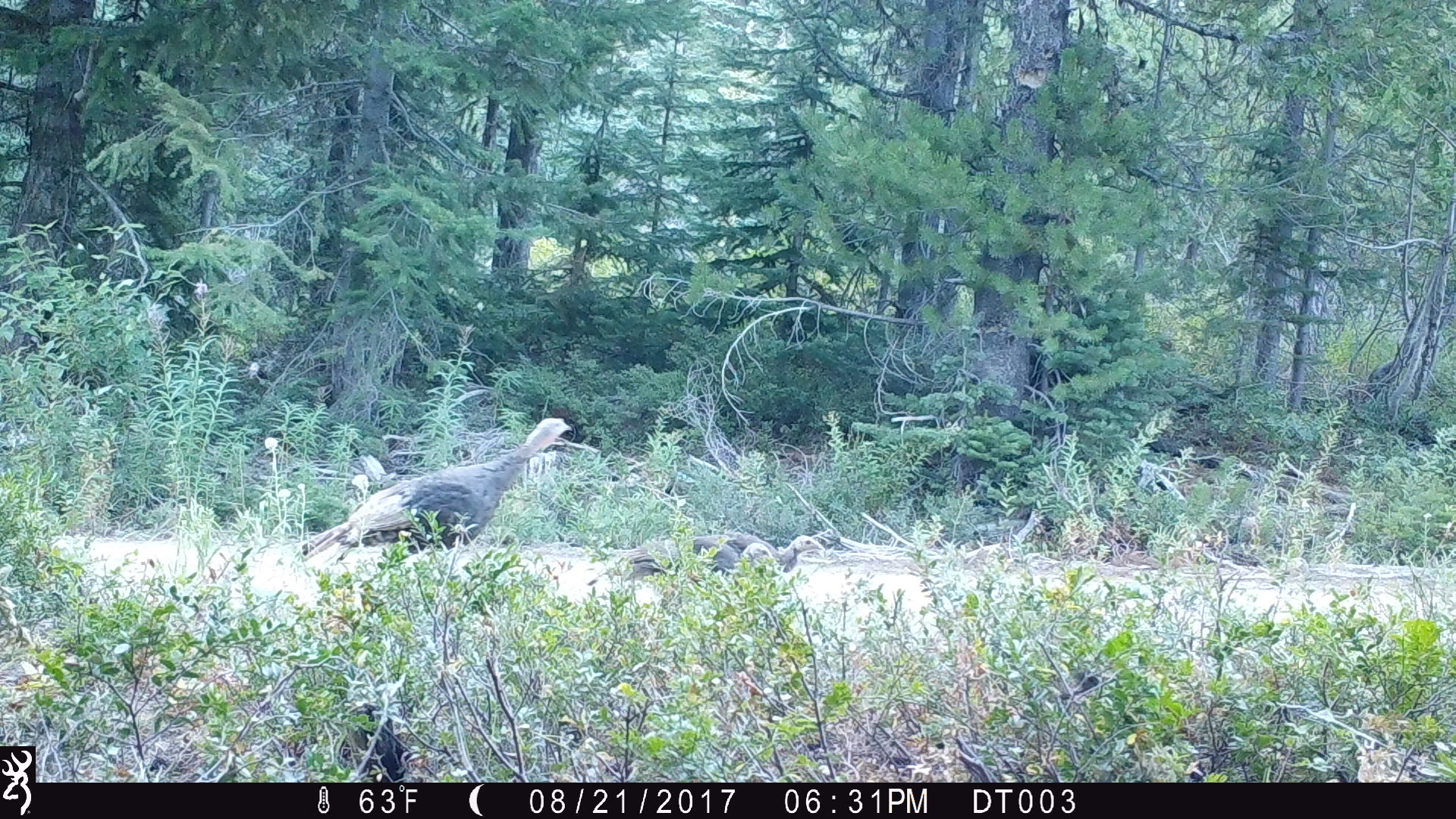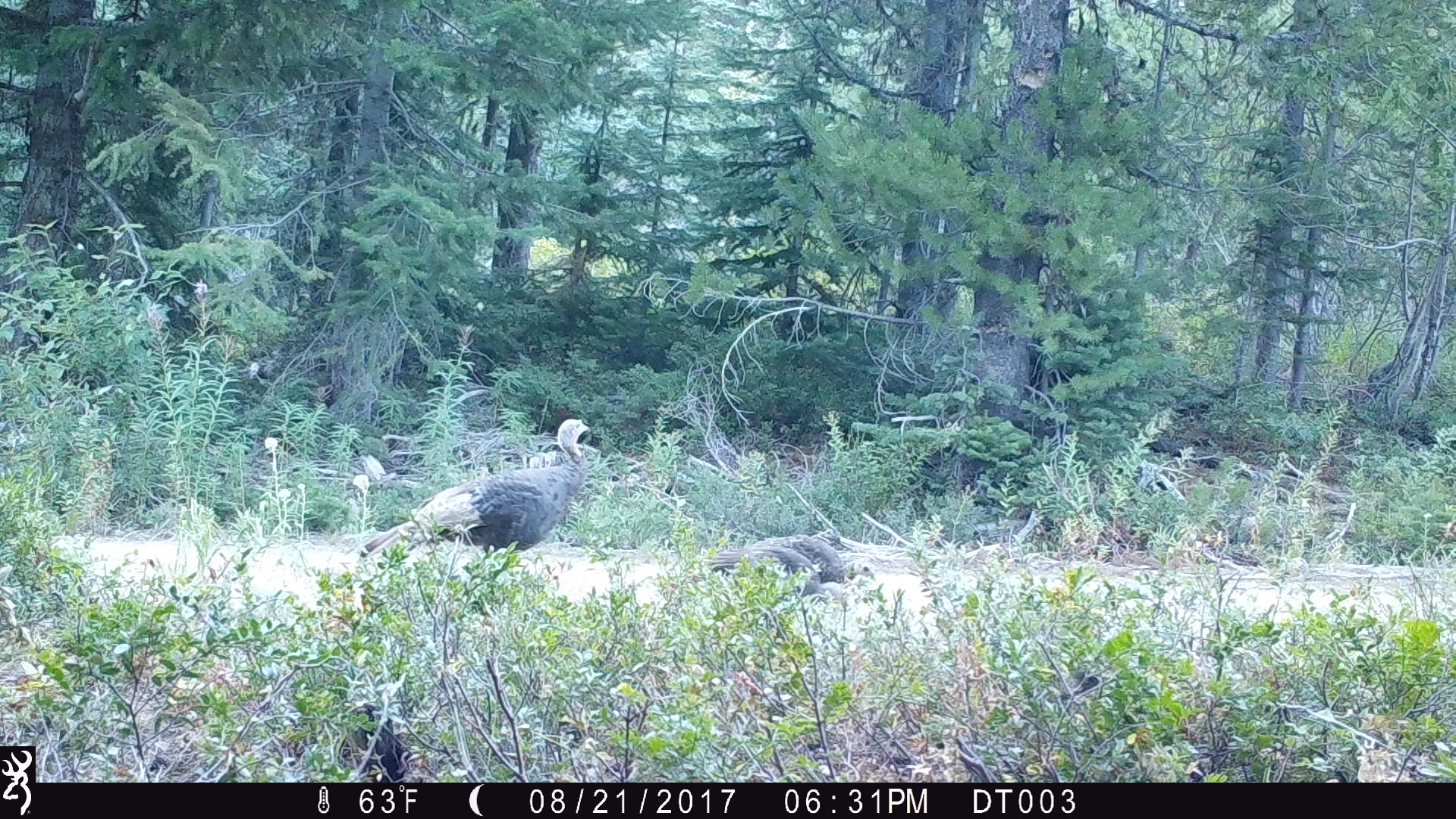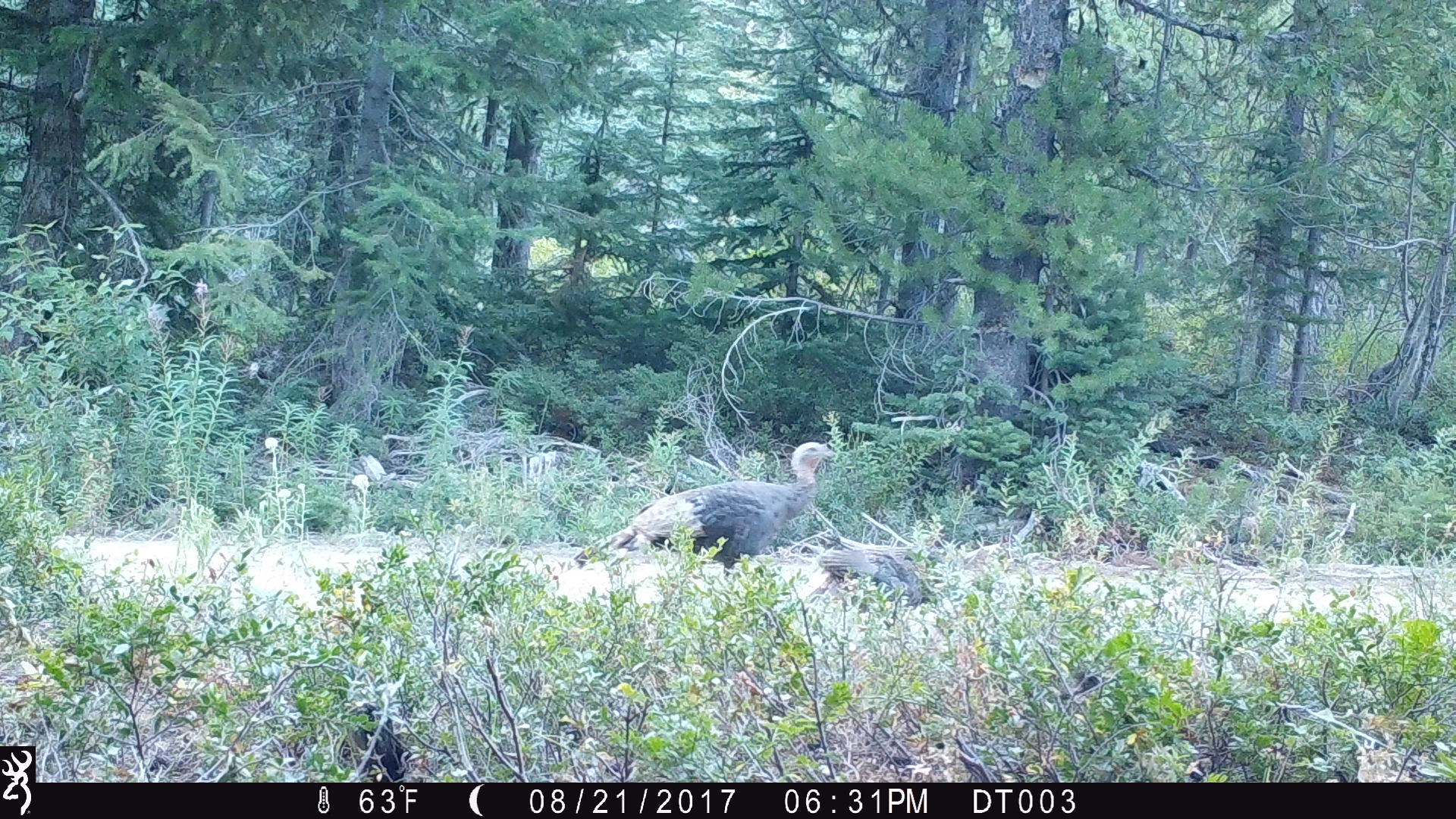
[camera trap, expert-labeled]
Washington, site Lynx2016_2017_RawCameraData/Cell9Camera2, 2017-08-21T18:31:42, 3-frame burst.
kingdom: Animalia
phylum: Chordata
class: Aves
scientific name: Aves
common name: birds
Aves (birds). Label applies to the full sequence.